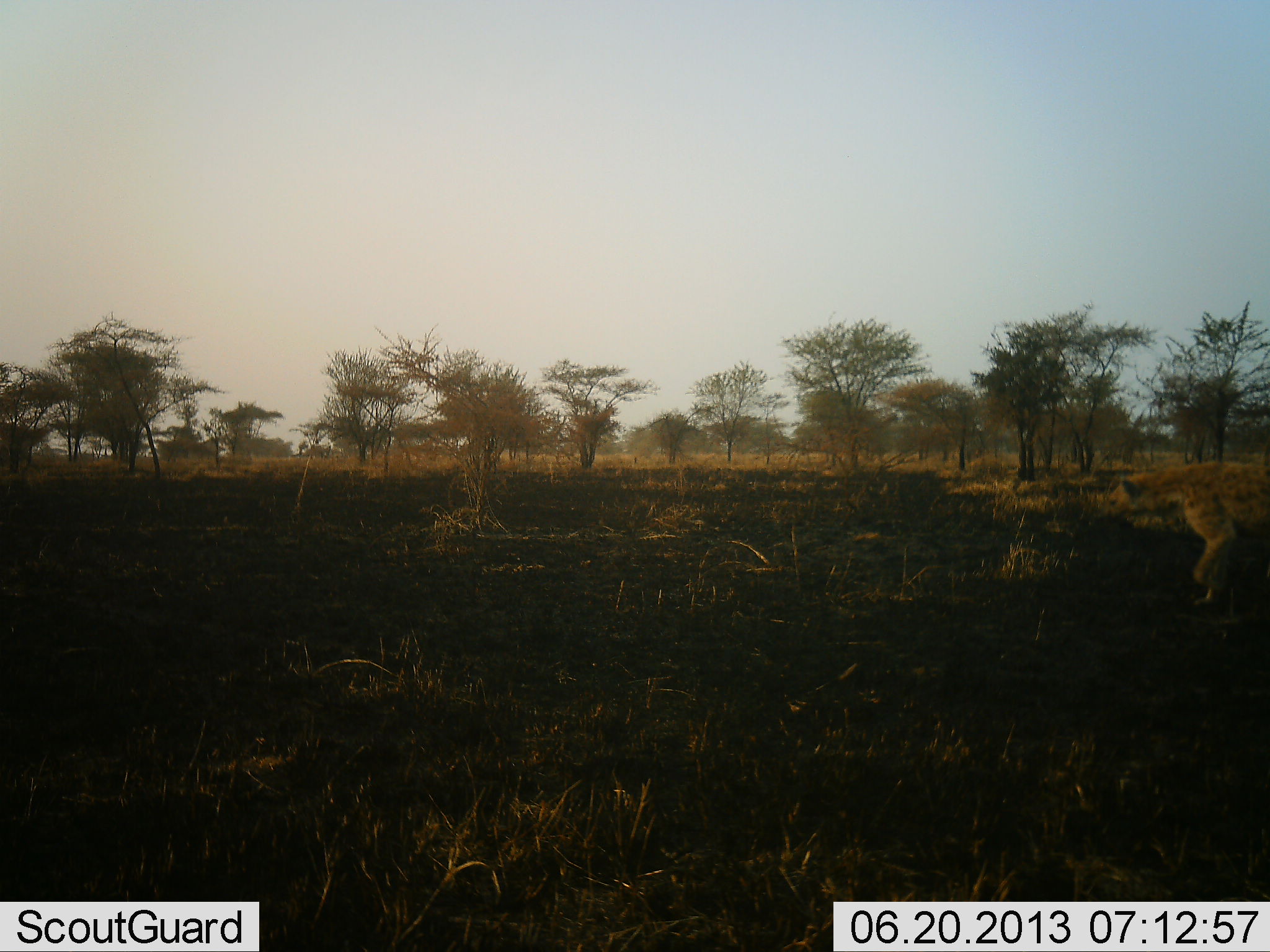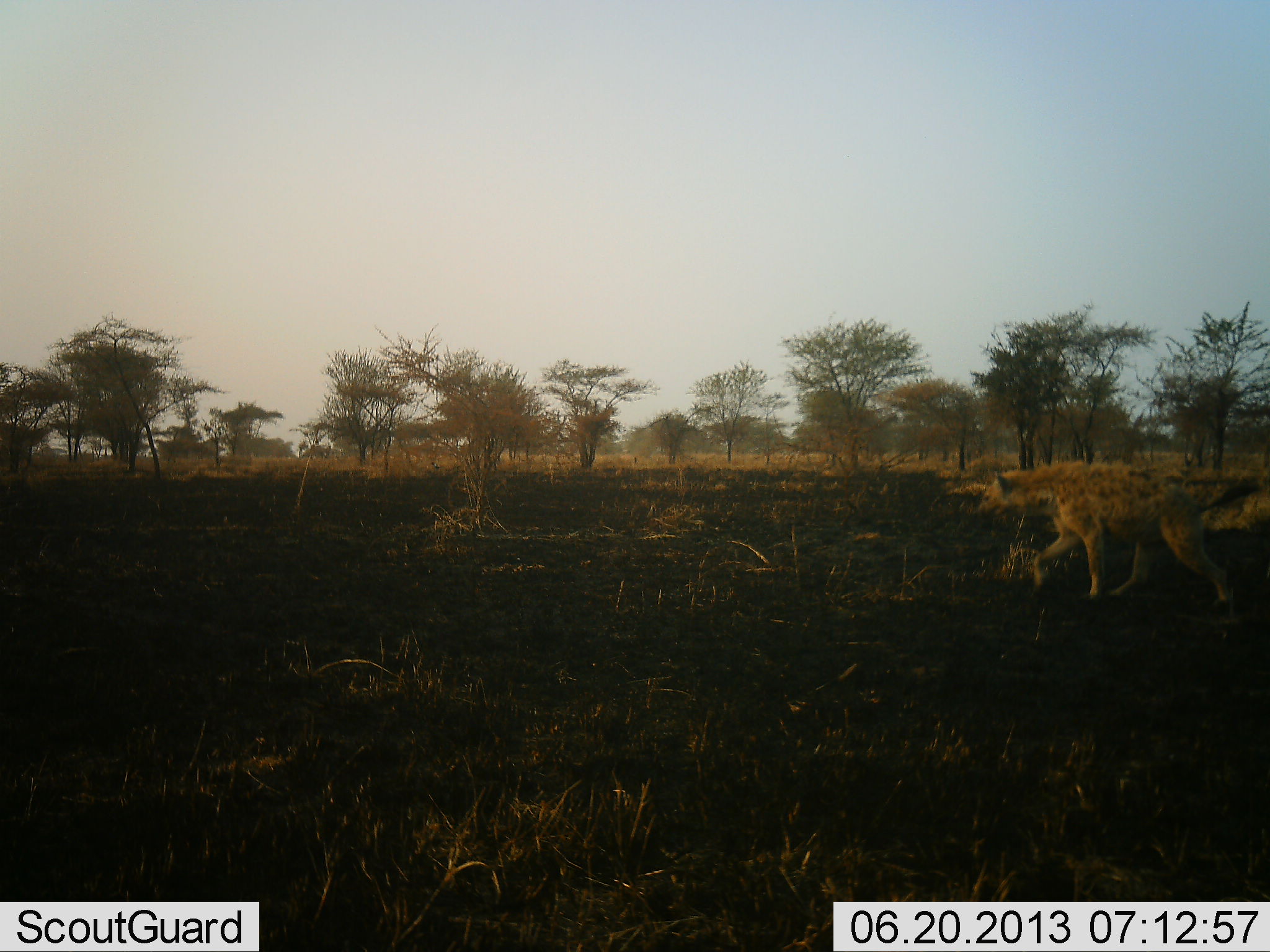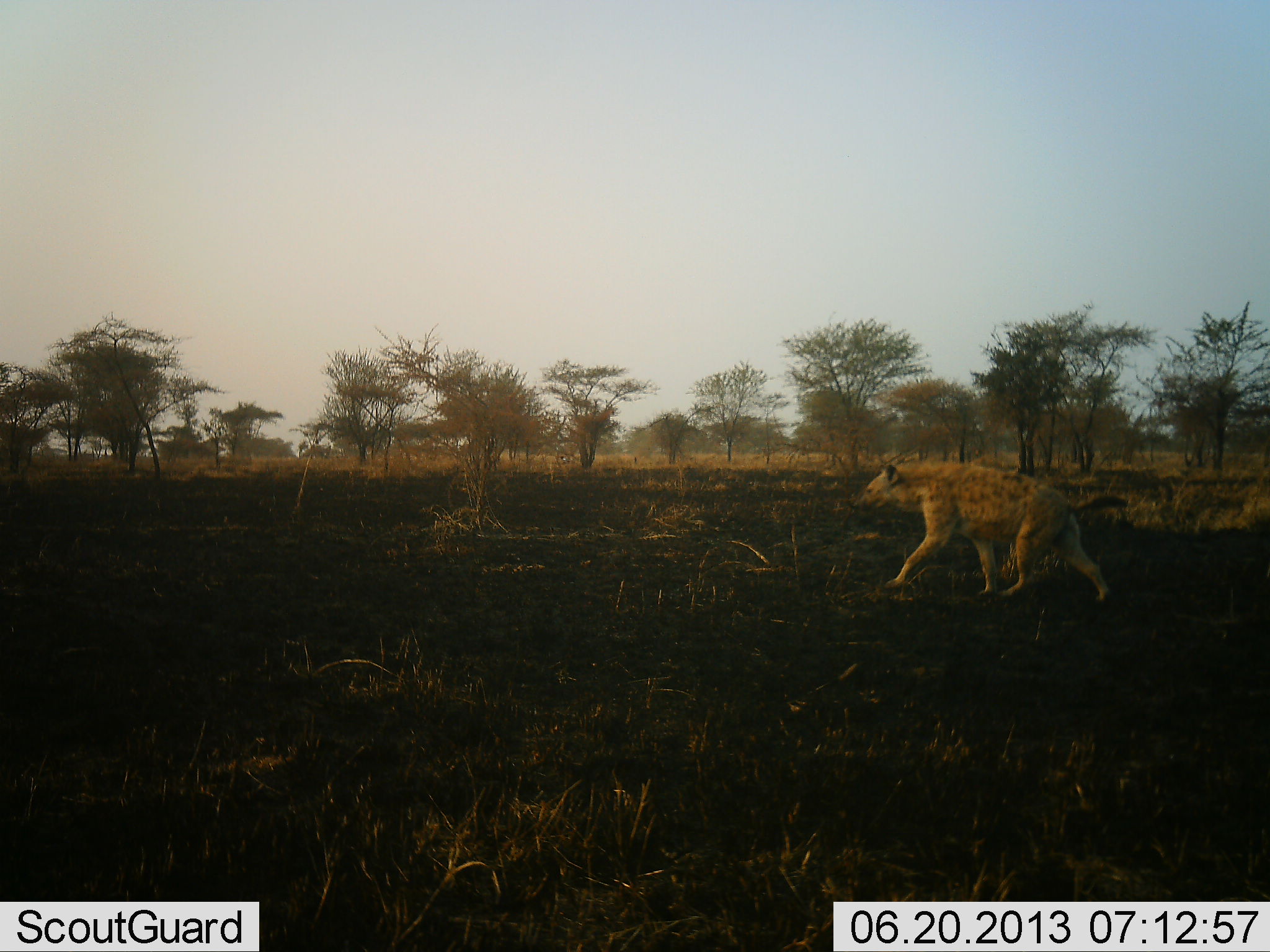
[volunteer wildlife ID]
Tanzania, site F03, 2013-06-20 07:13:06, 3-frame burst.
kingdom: Animalia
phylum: Chordata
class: Mammalia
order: Carnivora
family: Hyaenidae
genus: Crocuta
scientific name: Crocuta crocuta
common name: spotted hyena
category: hyenaspotted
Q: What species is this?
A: Hyenaspotted (spotted hyena) (Crocuta crocuta).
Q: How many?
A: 1.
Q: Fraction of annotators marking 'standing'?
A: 0%.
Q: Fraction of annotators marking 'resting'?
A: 0%.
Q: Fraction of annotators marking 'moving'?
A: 100%.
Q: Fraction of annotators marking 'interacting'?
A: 0%.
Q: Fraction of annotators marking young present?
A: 0%.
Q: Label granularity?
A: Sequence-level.